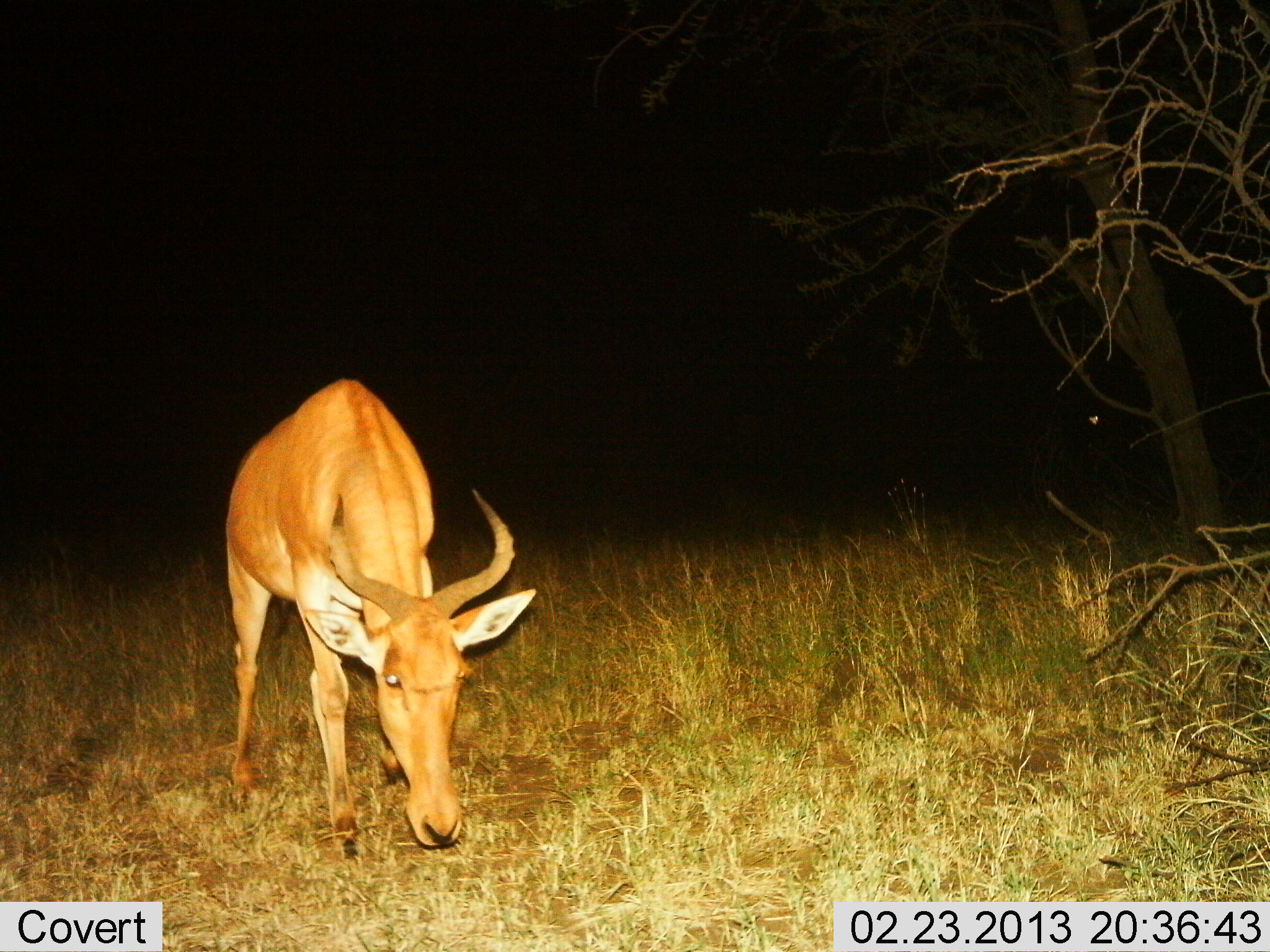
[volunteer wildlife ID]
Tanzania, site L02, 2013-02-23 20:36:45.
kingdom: Animalia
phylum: Chordata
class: Mammalia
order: Artiodactyla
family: Bovidae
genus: Alcelaphus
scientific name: Alcelaphus buselaphus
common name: hartebeest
Hartebeest (Alcelaphus buselaphus), count 1. Behavior (volunteer vote fractions): standing 30%, resting 0%, moving 15%, interacting 0%. Young present (vote fraction): 0%. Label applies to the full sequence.